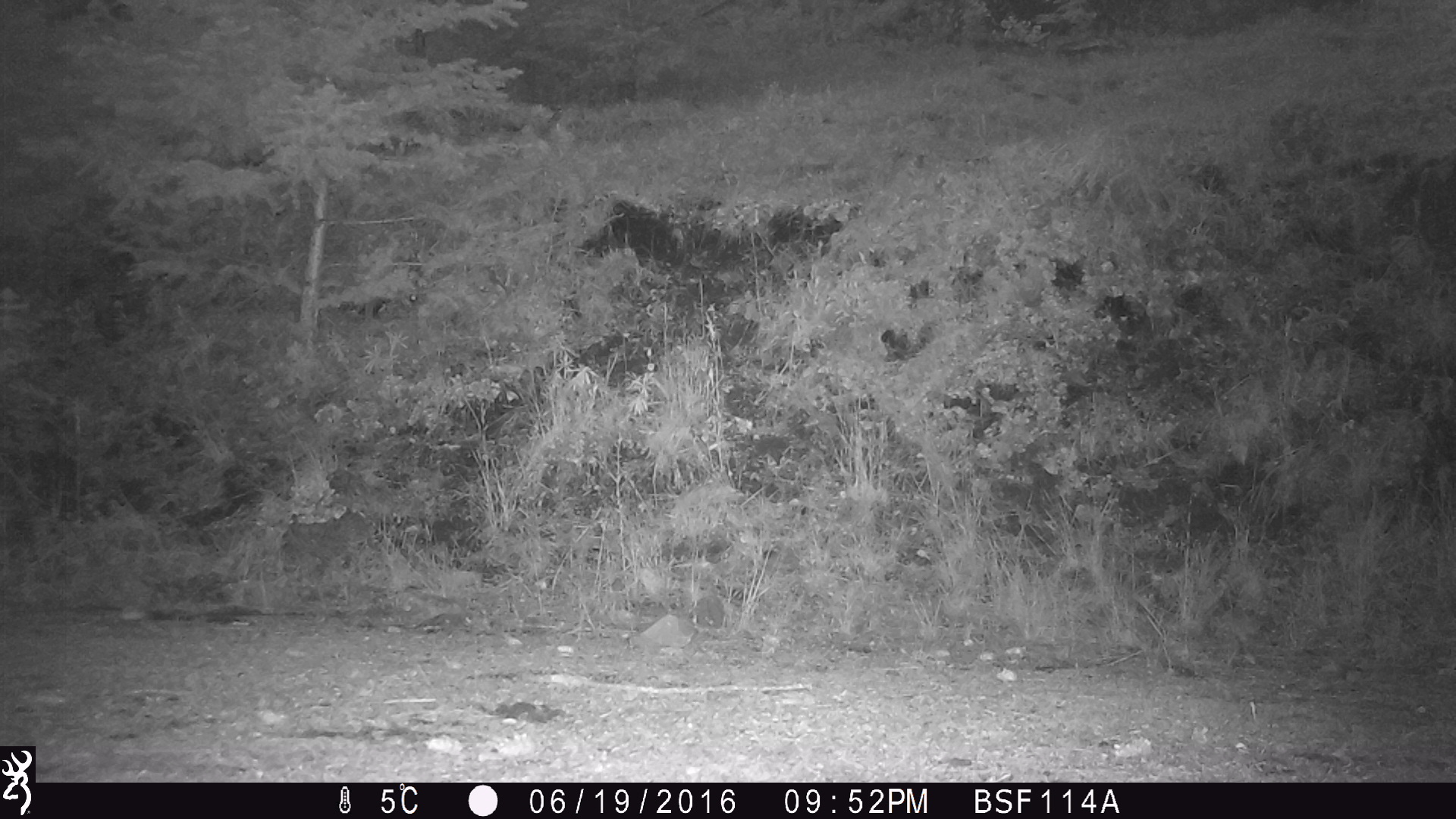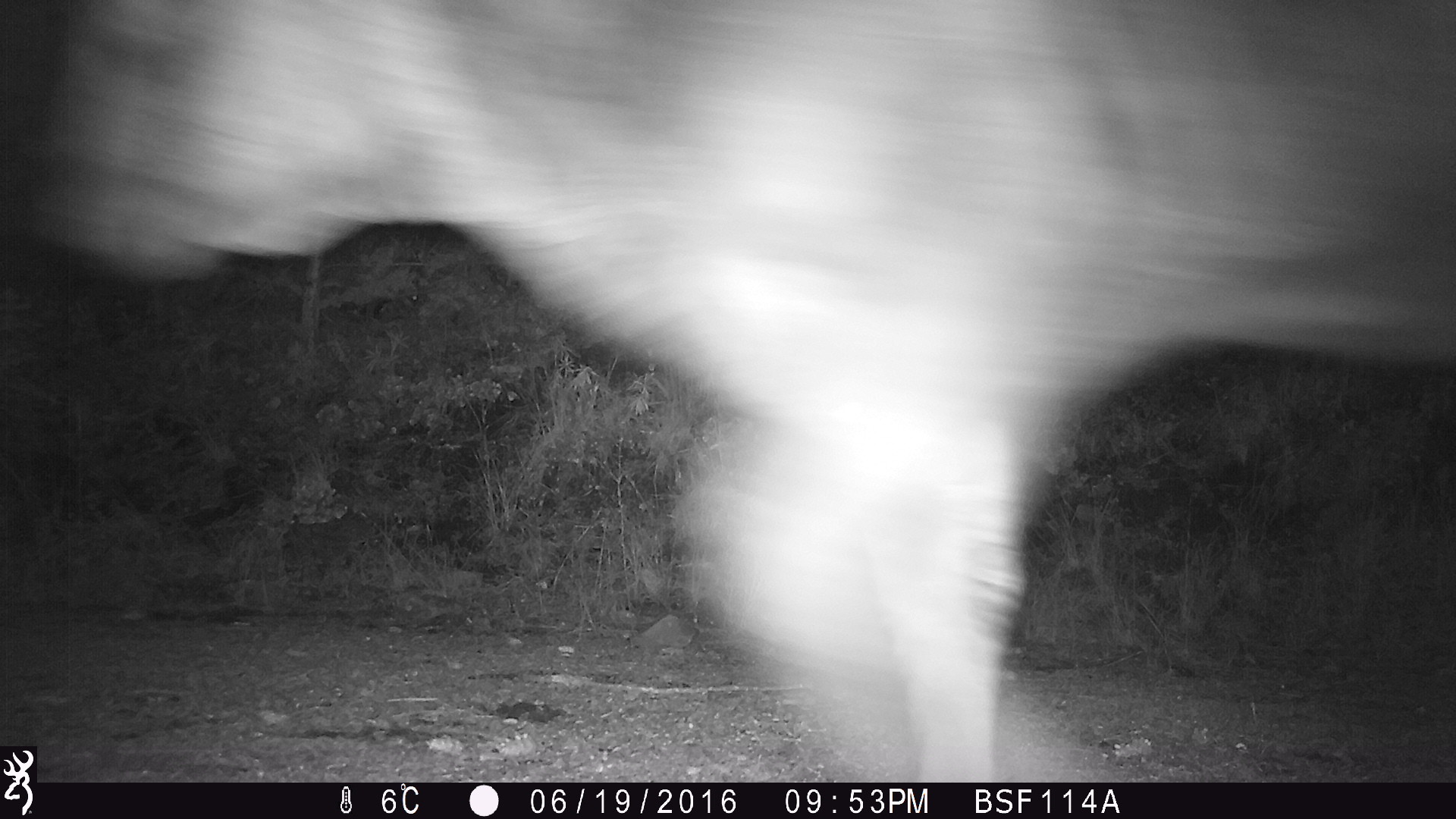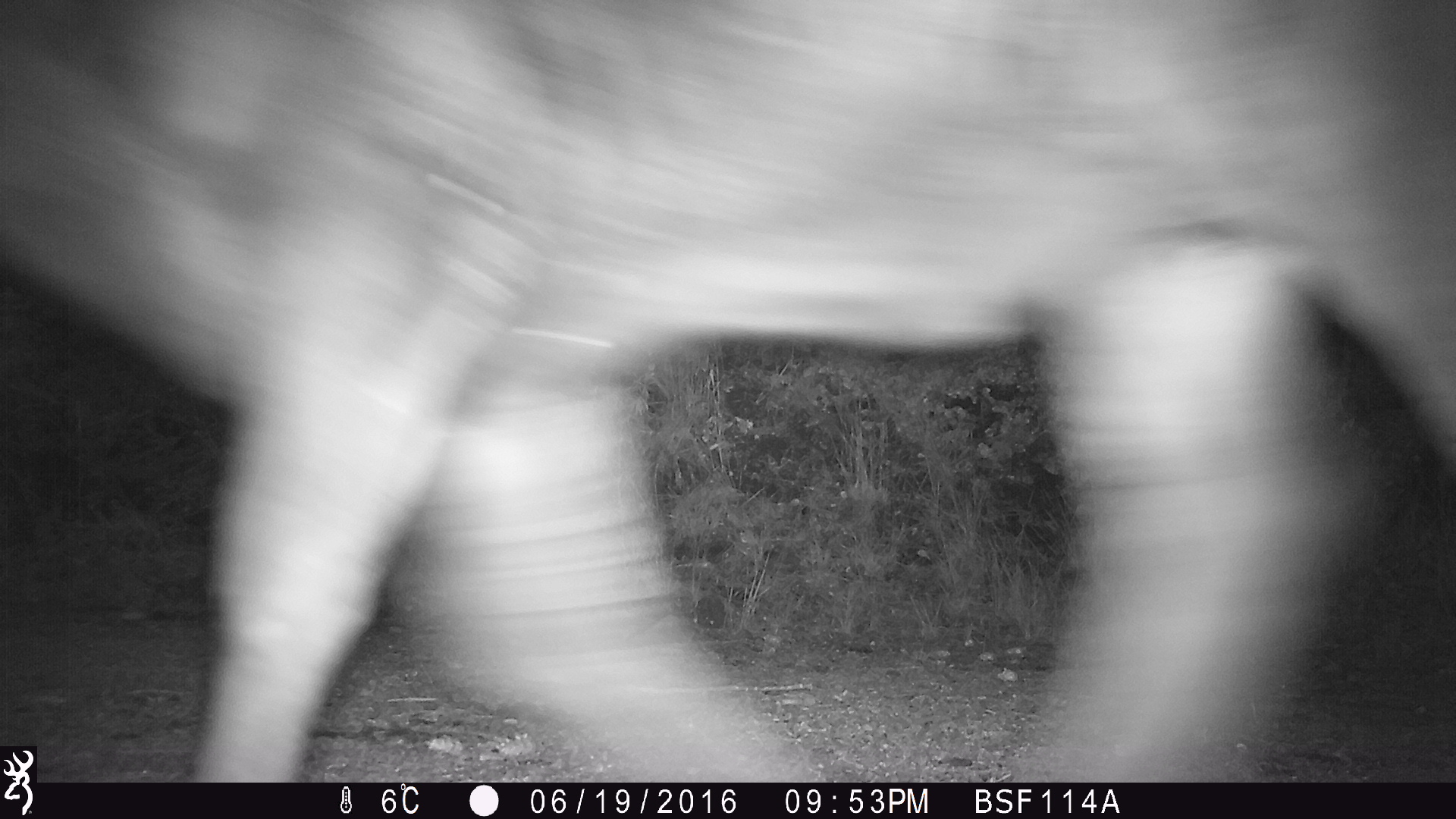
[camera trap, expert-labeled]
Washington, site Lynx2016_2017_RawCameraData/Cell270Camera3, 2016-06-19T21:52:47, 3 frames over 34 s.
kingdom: Animalia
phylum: Chordata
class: Mammalia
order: Artiodactyla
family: Bovidae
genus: Bos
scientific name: Bos taurus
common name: domestic cattle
Domestic cattle (Bos taurus). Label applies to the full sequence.